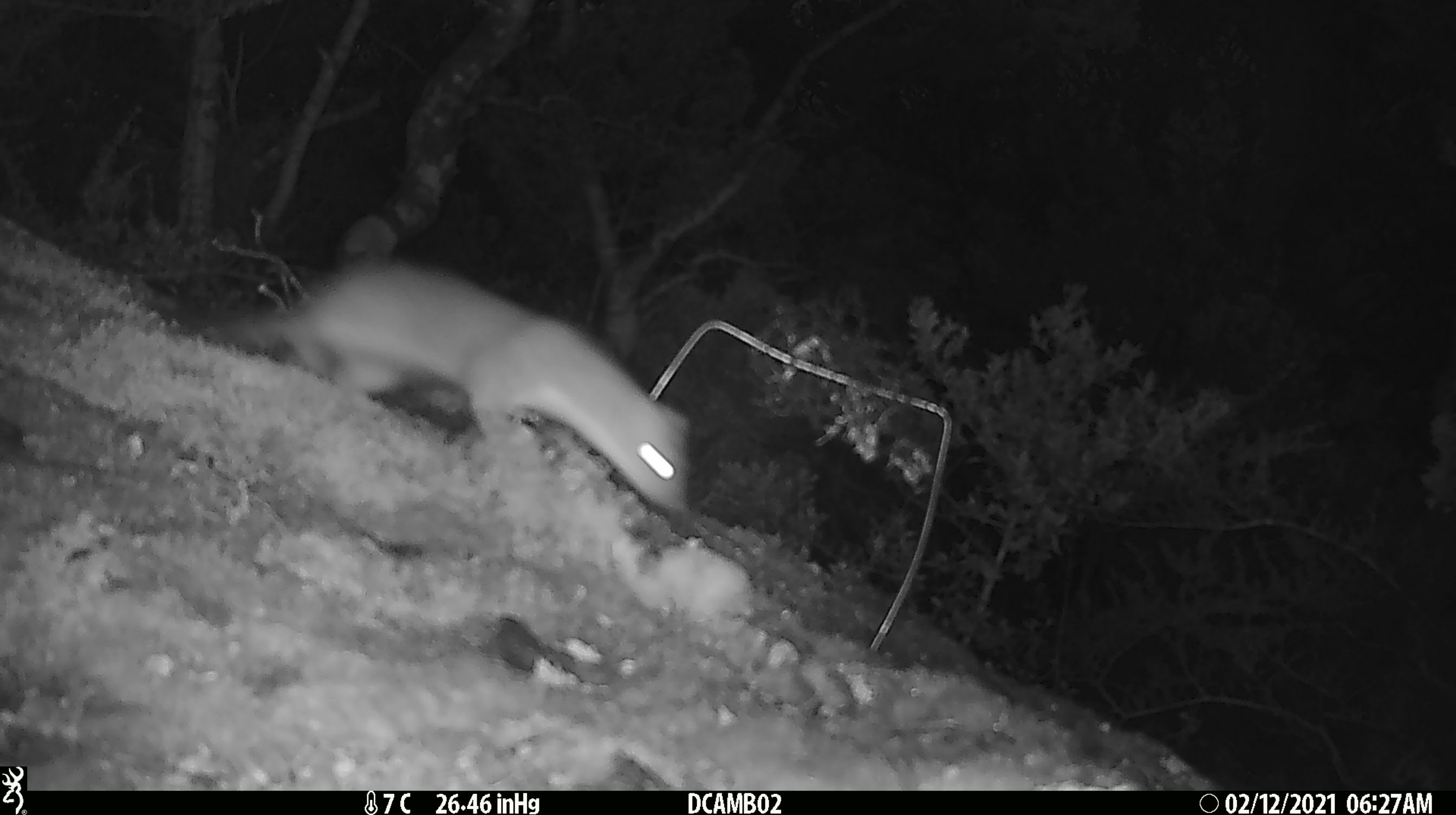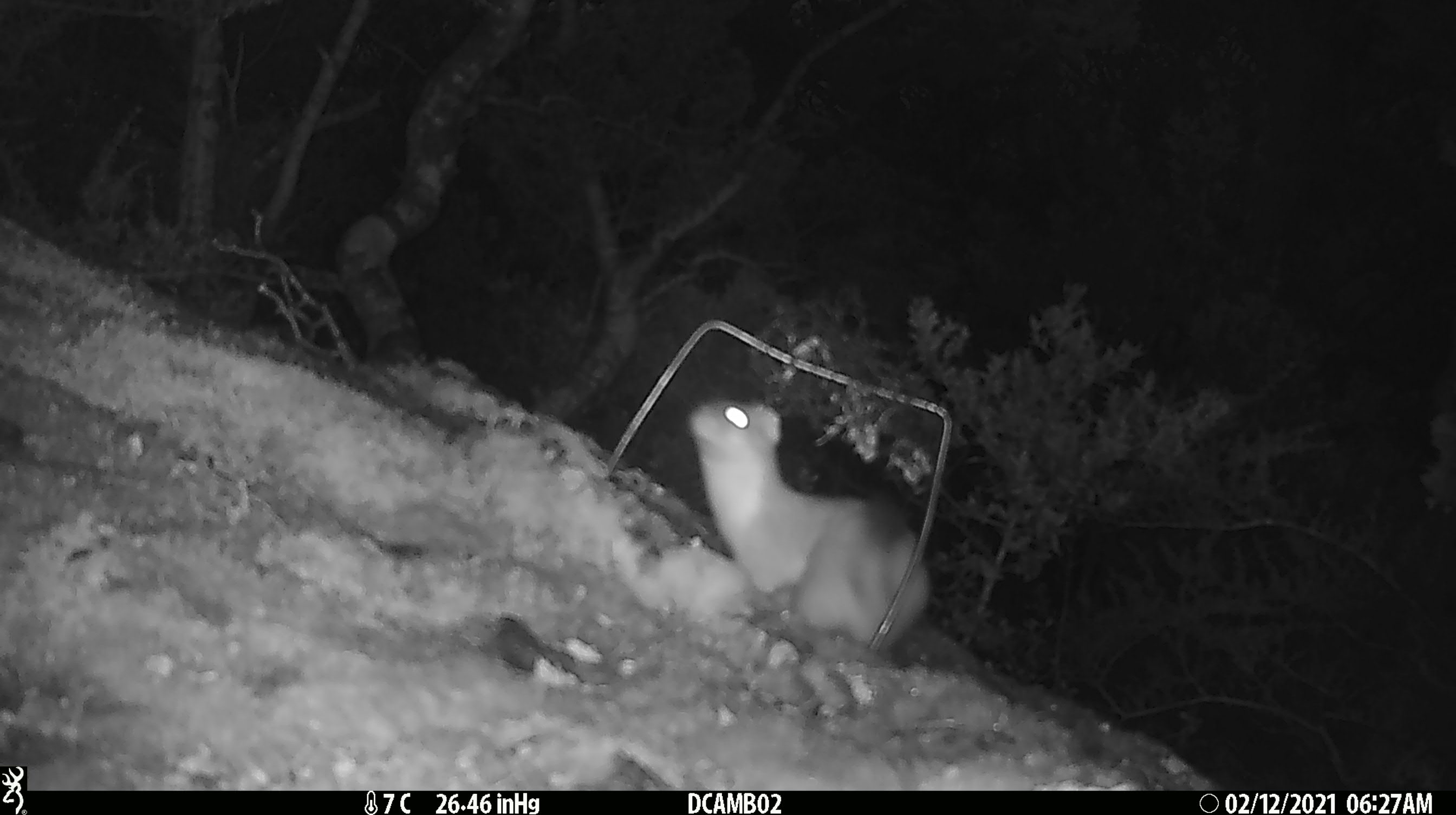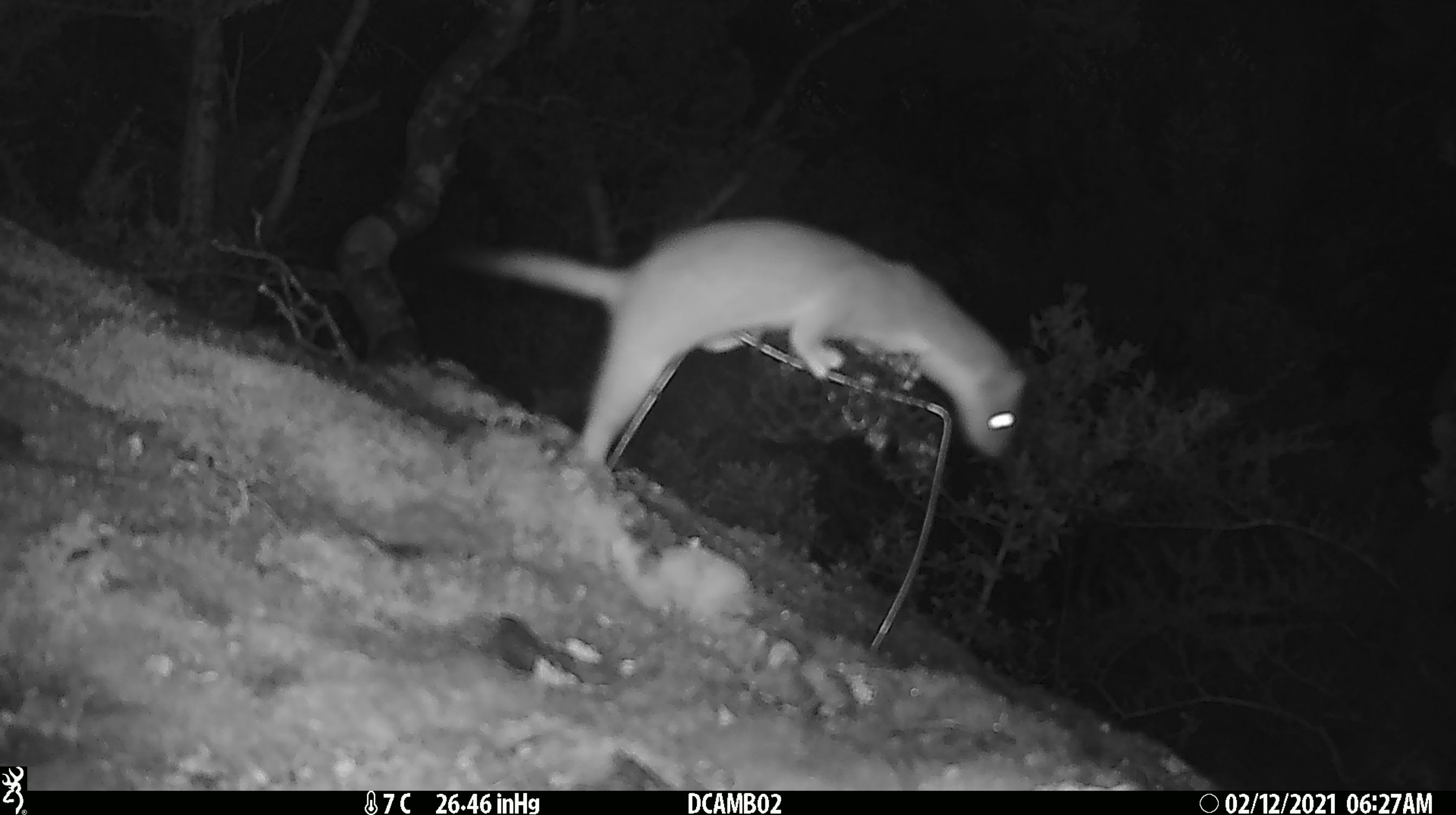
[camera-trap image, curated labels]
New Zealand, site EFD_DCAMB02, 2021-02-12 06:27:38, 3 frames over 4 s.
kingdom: Animalia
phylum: Chordata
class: Mammalia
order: Carnivora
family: Mustelidae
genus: Mustela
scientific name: Mustela erminea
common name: stoat